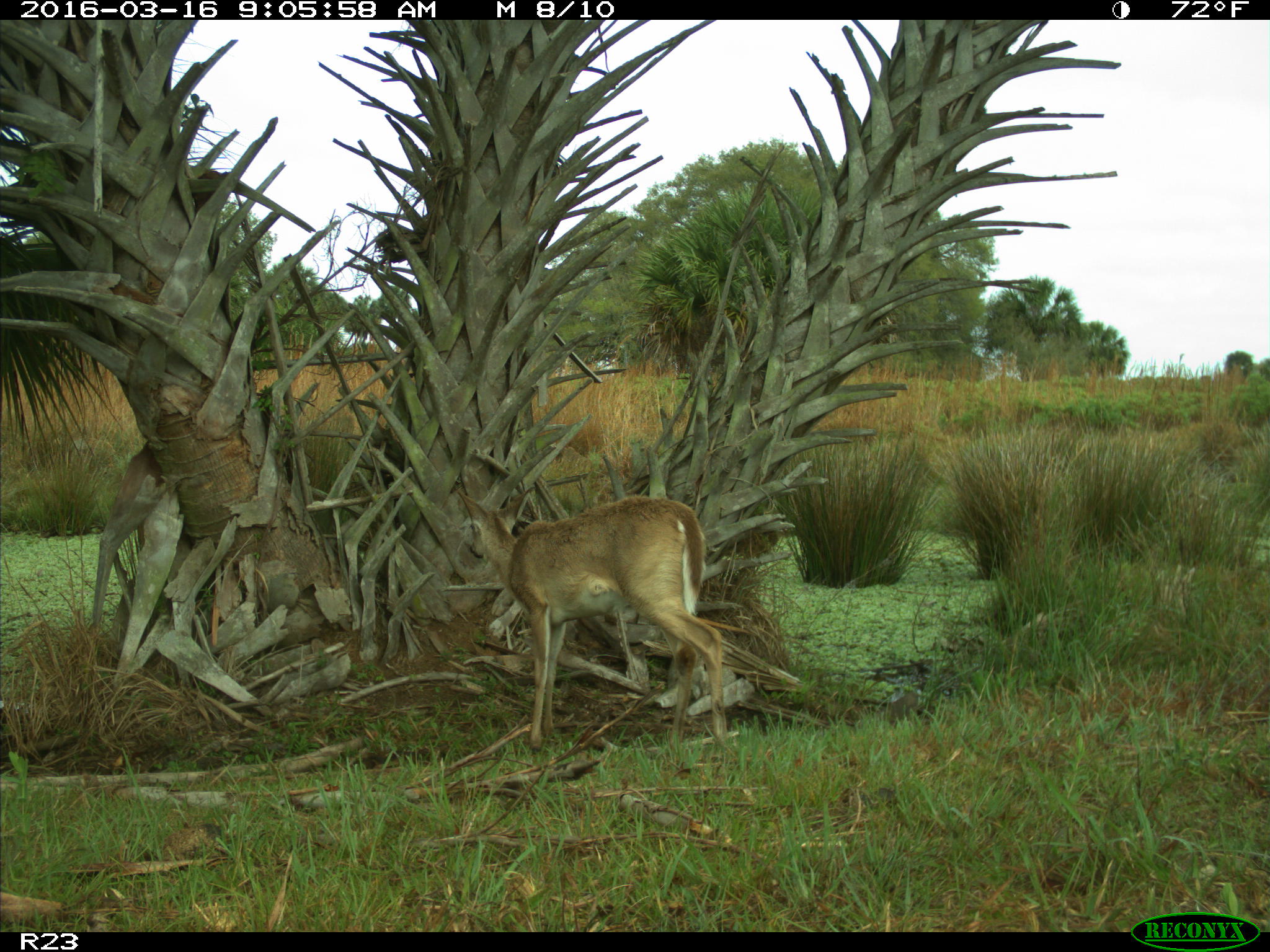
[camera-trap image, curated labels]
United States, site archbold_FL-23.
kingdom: Animalia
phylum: Chordata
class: Mammalia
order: Artiodactyla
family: Cervidae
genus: Odocoileus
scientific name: Odocoileus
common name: deer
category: unidentified deer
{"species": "unidentified deer (deer) (Odocoileus)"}